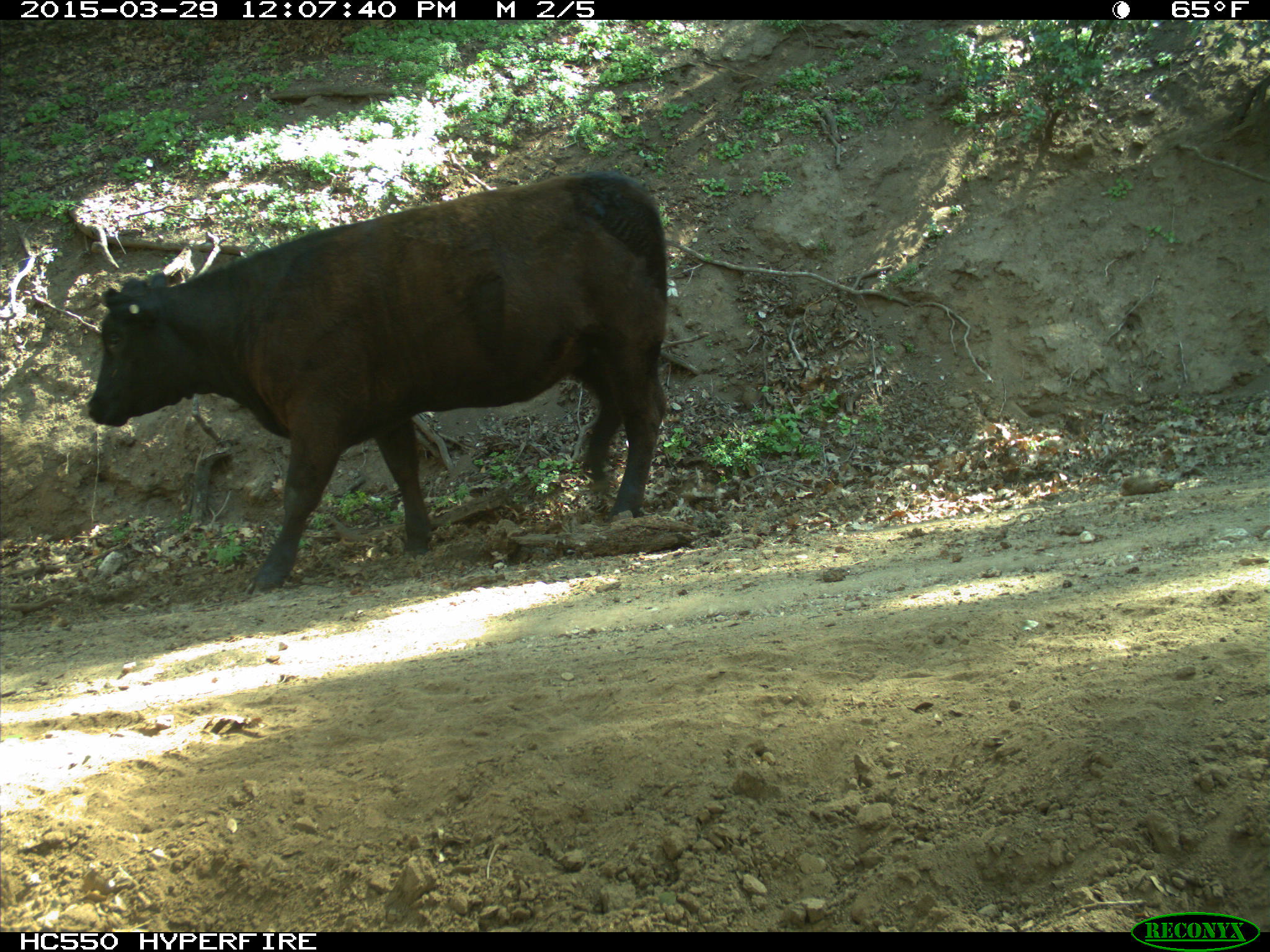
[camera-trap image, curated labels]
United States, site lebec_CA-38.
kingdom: Animalia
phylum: Chordata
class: Mammalia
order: Artiodactyla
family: Bovidae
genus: Bos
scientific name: Bos taurus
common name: domestic cow